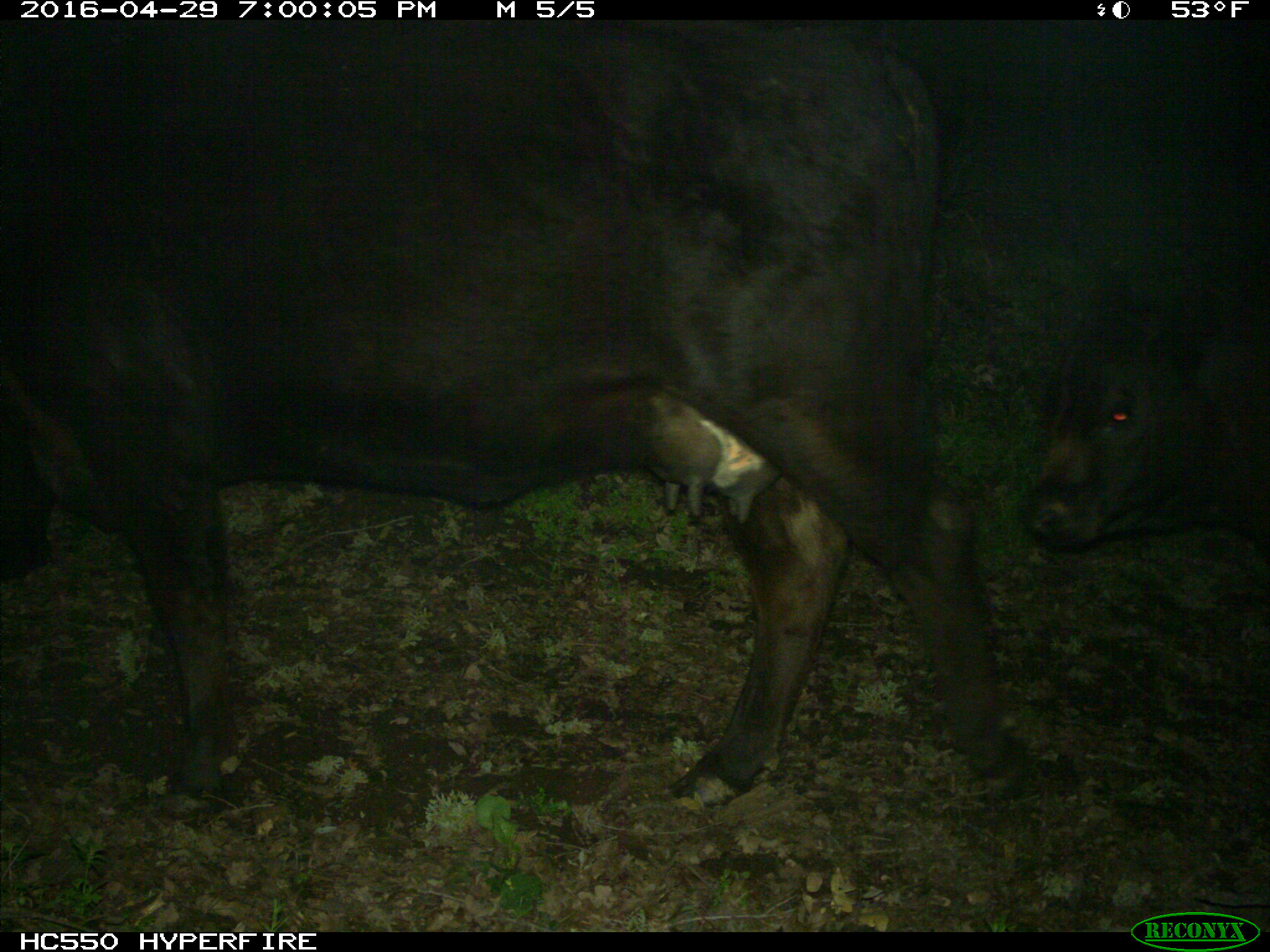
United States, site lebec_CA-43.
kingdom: Animalia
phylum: Chordata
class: Mammalia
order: Artiodactyla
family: Bovidae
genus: Bos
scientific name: Bos taurus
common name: domestic cow